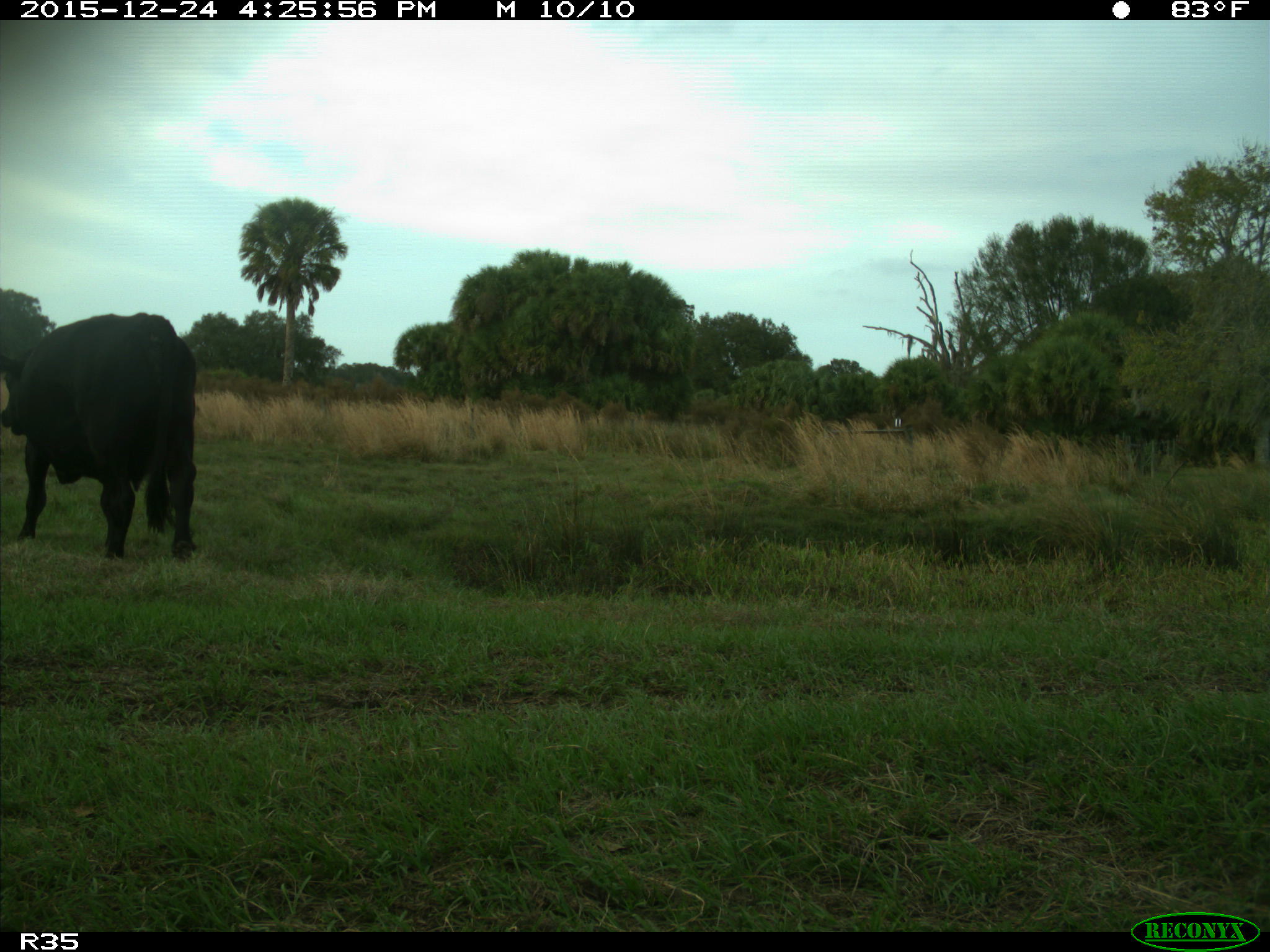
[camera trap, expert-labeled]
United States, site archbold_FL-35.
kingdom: Animalia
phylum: Chordata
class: Mammalia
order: Artiodactyla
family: Bovidae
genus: Bos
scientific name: Bos taurus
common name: domestic cow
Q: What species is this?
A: Bos taurus (domestic cow).